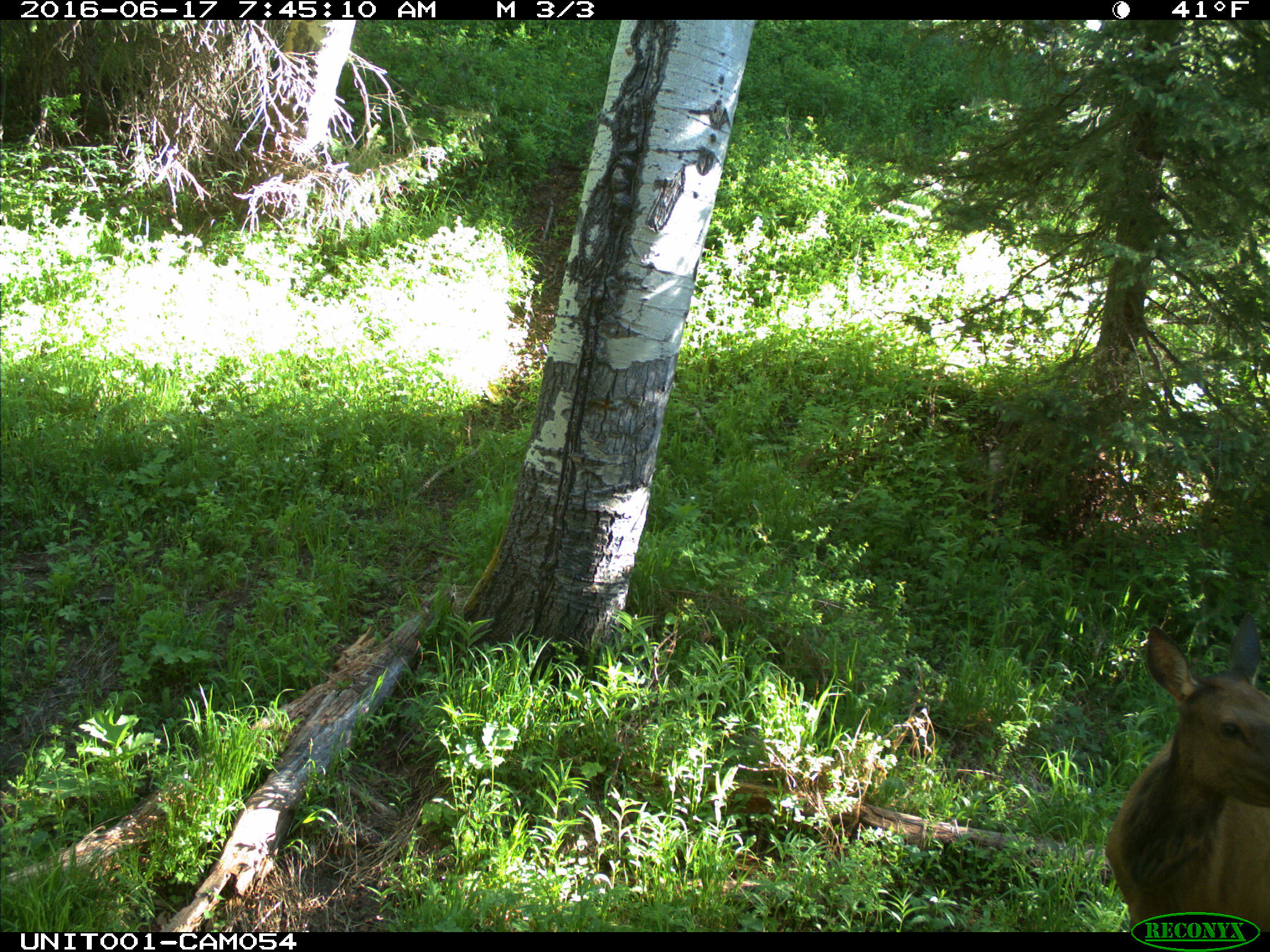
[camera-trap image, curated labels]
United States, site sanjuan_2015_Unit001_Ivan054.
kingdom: Animalia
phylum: Chordata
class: Mammalia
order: Artiodactyla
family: Cervidae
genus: Cervus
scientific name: Cervus elaphus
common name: red deer